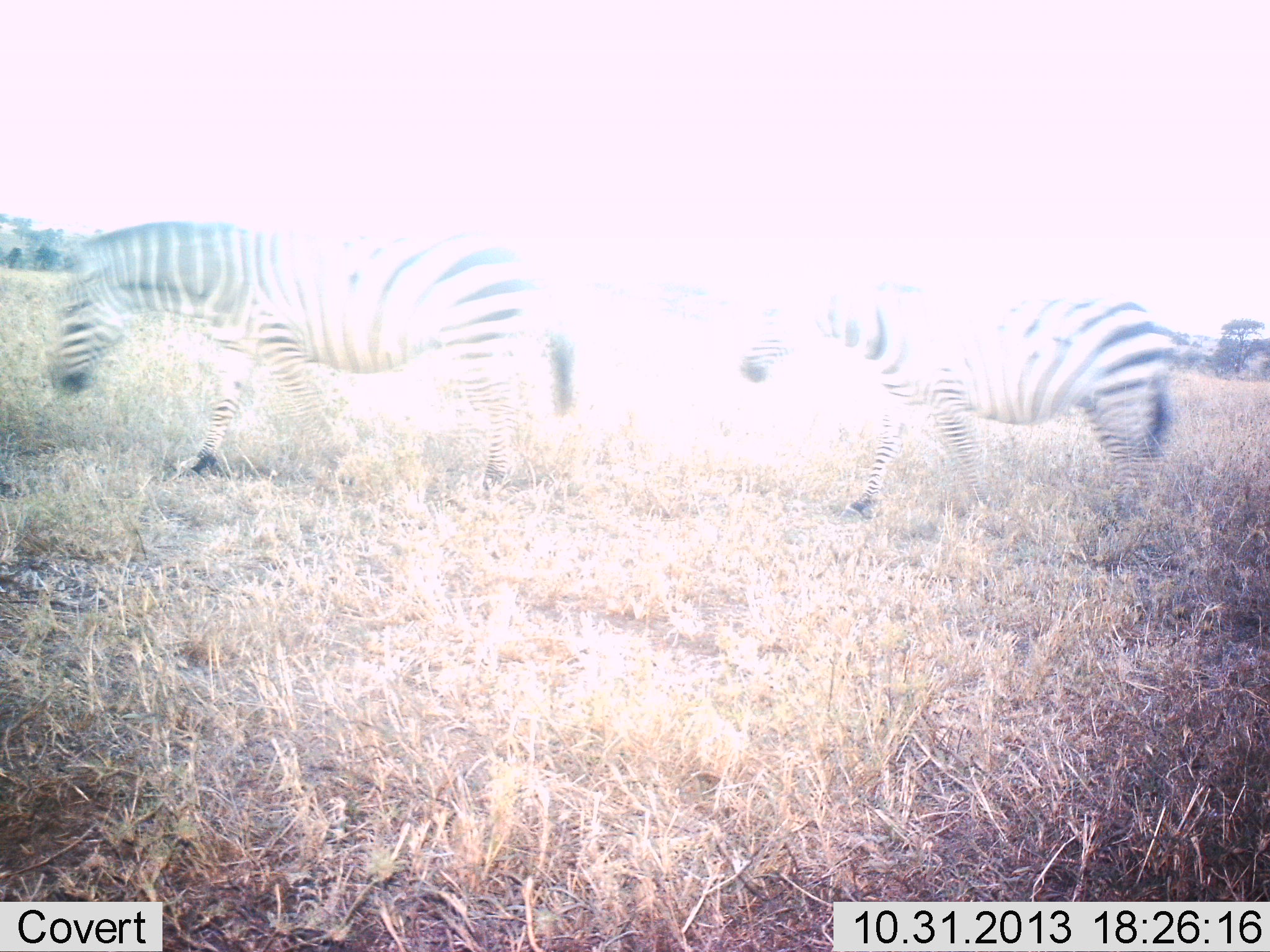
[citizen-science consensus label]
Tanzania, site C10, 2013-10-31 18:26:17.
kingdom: Animalia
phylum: Chordata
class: Mammalia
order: Perissodactyla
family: Equidae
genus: Equus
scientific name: Equus quagga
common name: plains zebra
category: zebra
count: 2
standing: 0%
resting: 0%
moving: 100%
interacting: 0%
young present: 0%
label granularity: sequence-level